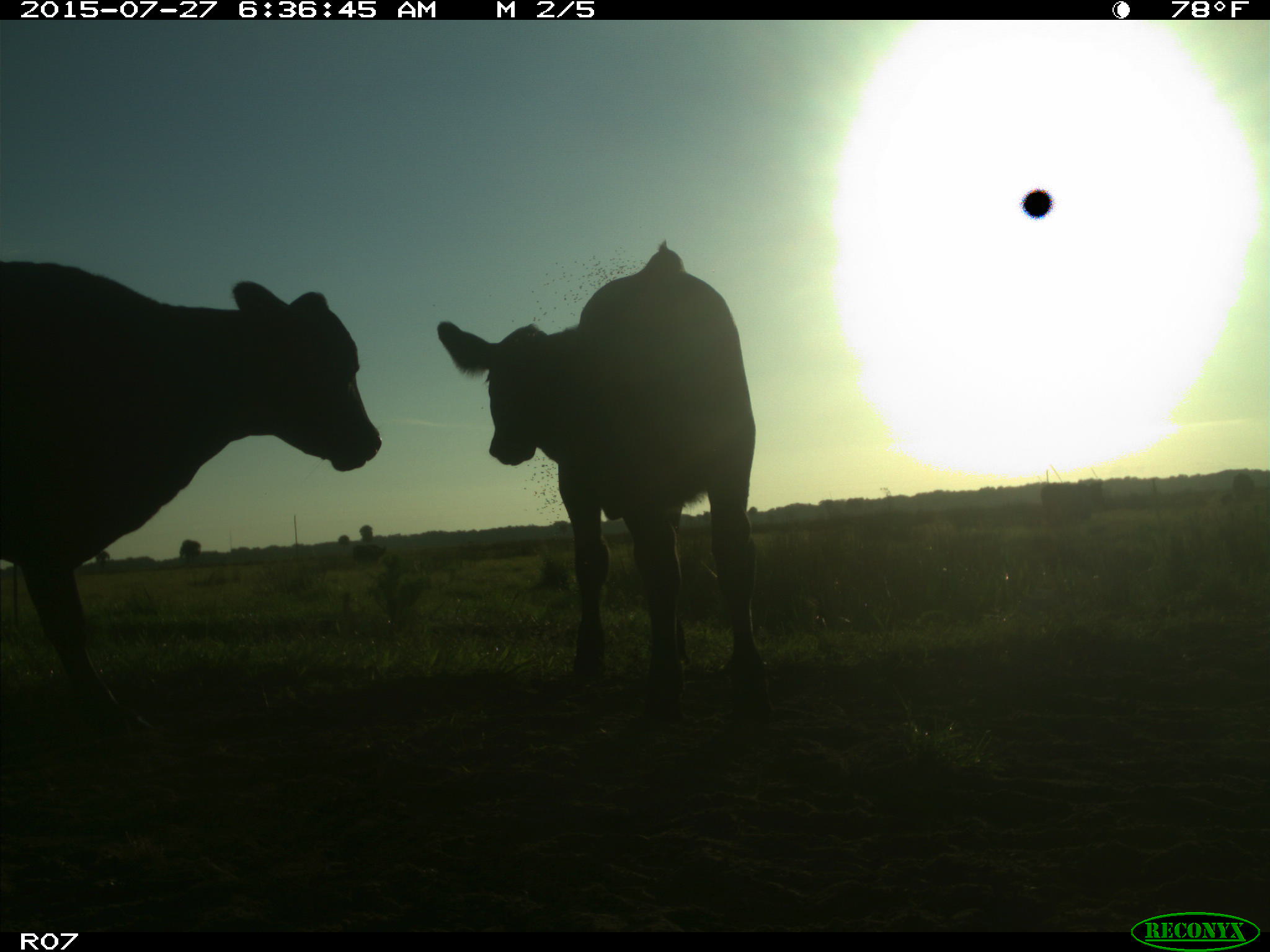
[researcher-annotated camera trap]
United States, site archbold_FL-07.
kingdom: Animalia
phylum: Chordata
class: Mammalia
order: Artiodactyla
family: Bovidae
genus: Bos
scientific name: Bos taurus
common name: domestic cow